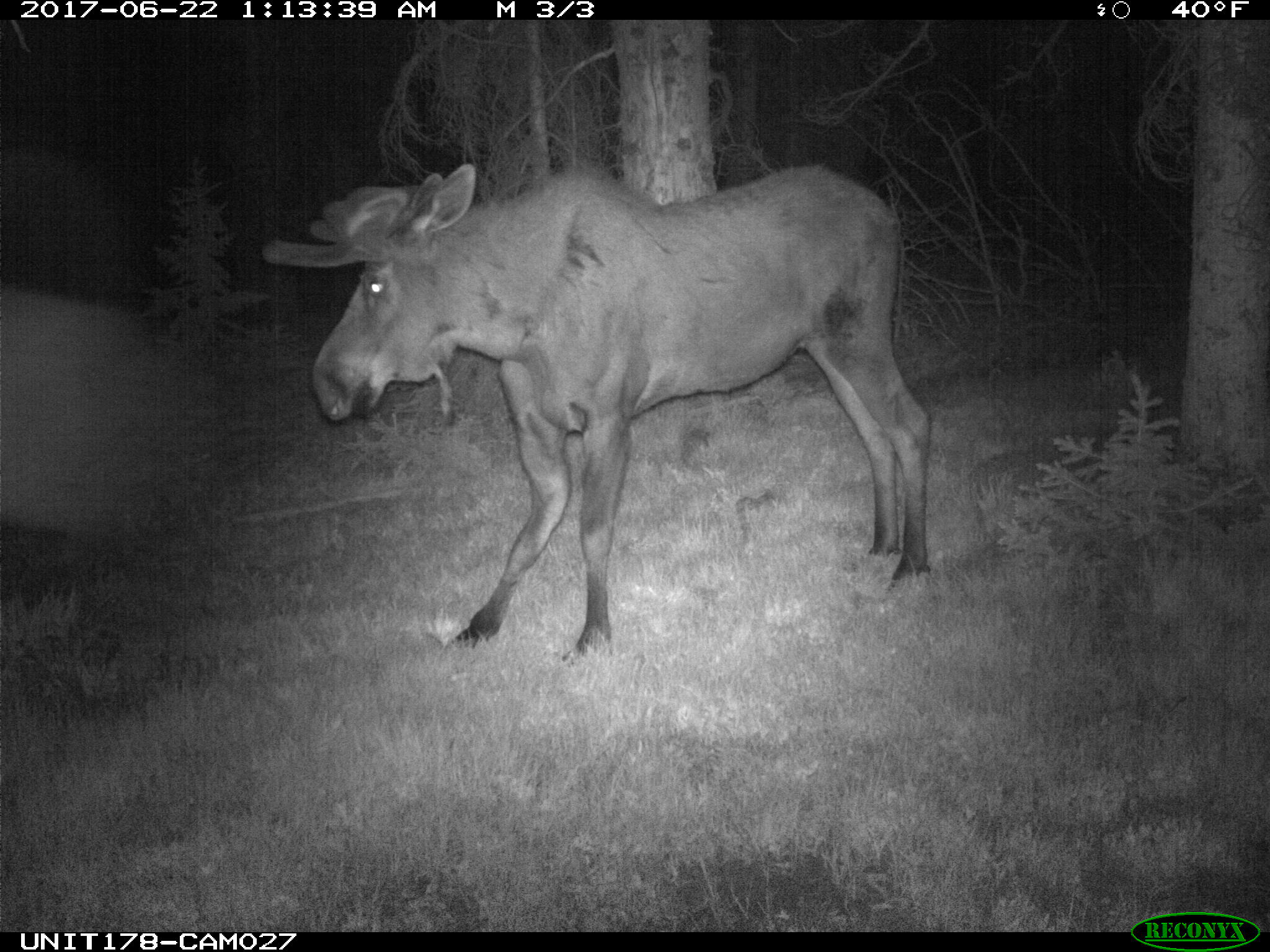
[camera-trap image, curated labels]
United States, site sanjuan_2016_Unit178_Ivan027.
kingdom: Animalia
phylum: Chordata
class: Mammalia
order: Artiodactyla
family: Cervidae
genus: Alces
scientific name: Alces alces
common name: moose